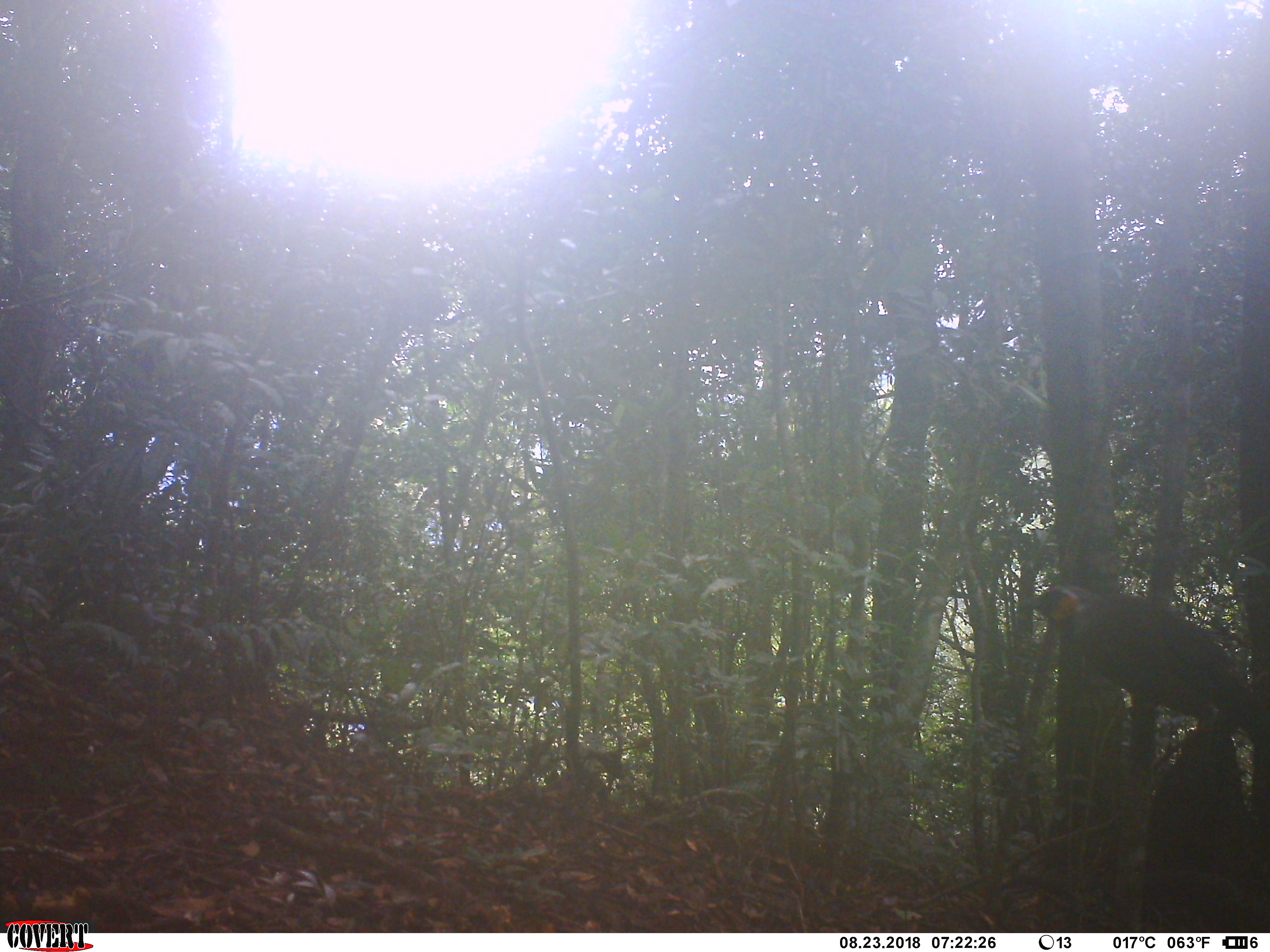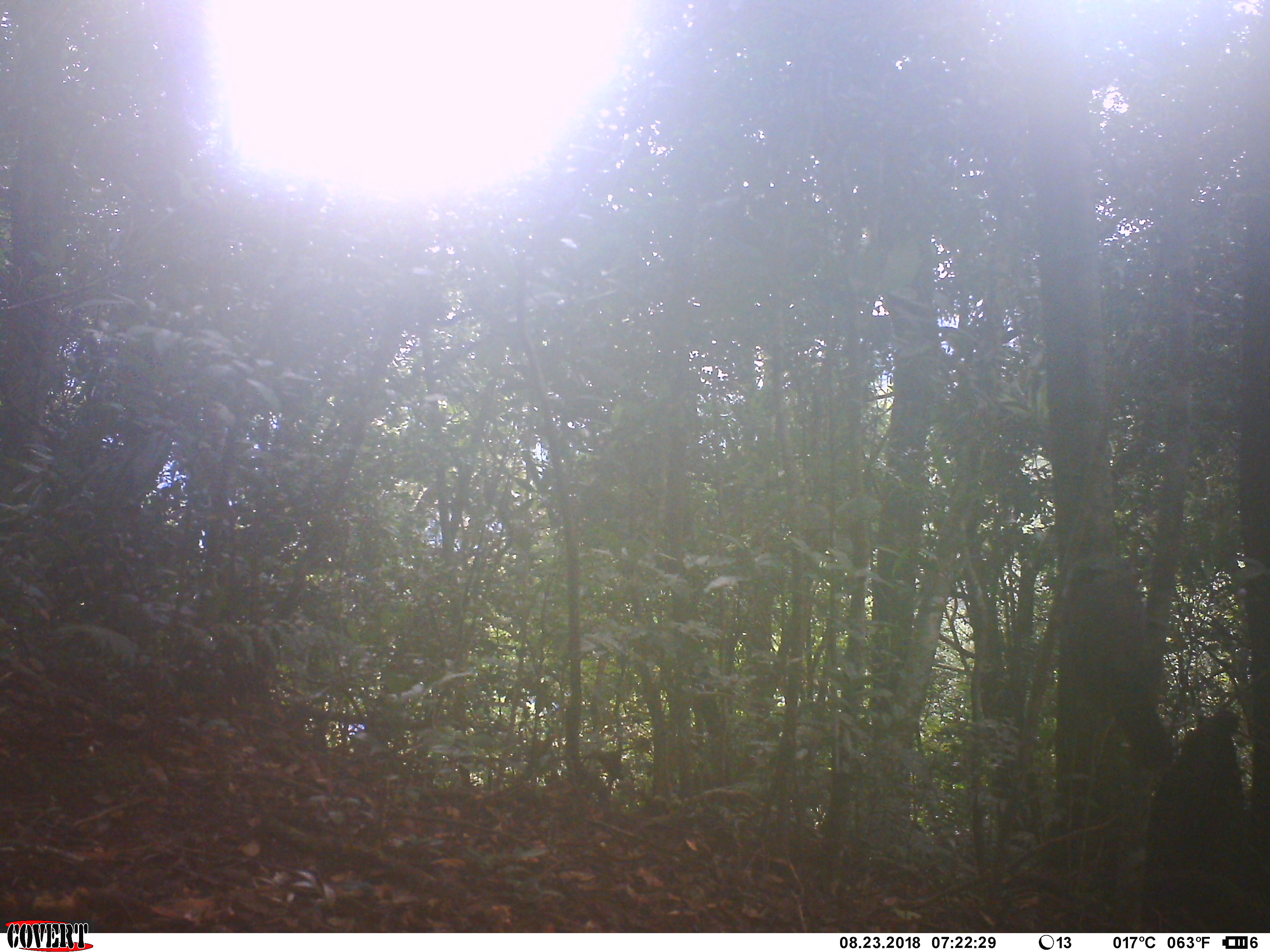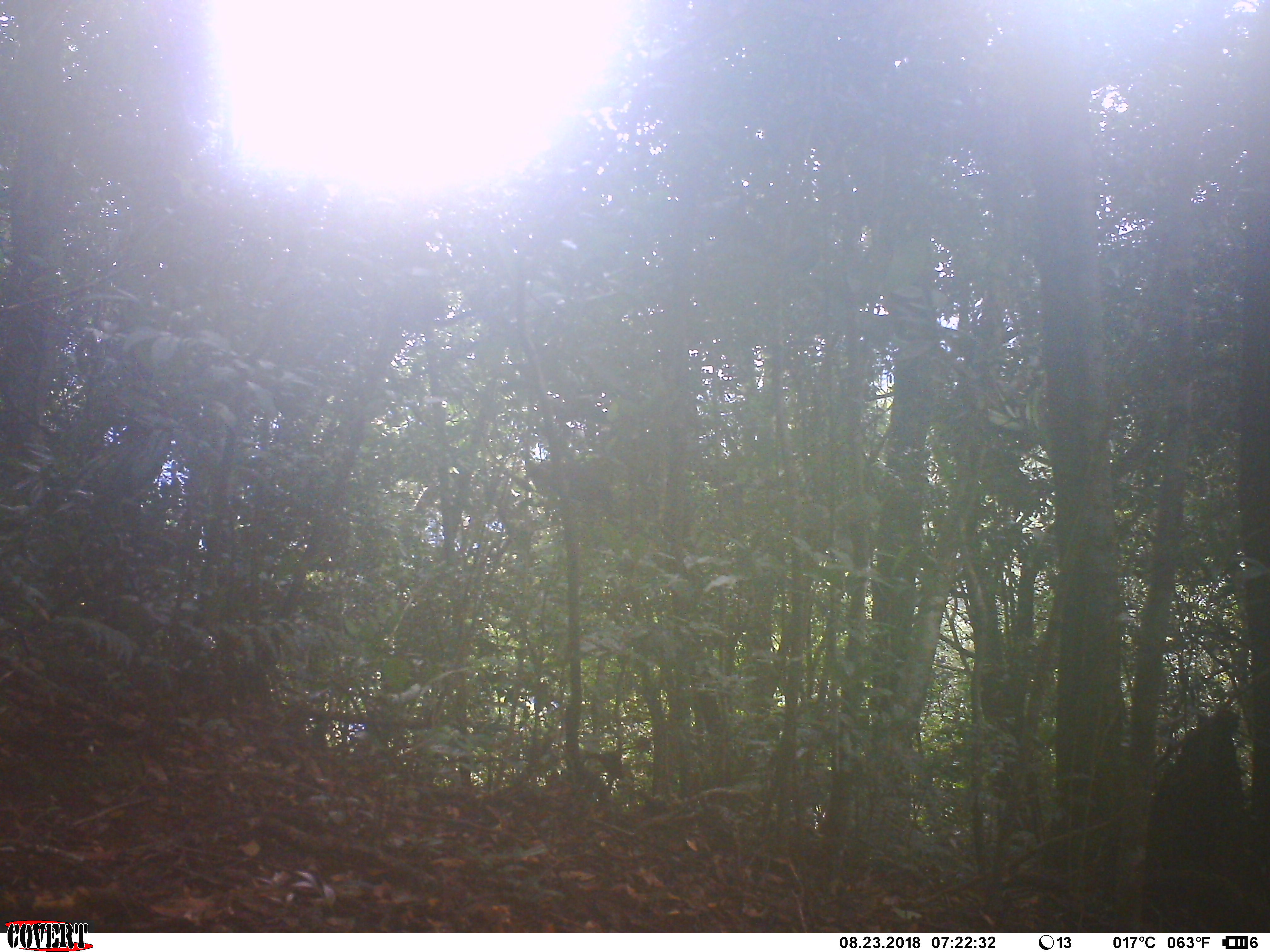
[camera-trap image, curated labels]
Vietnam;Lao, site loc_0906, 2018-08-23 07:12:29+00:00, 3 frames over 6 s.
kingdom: Animalia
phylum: Chordata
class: Aves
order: Passeriformes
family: Leiothrichidae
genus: Garrulax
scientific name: Garrulax castanotis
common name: rufous-cheeked laughingthrush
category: rufous cheeked laughingthrush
Rufous cheeked laughingthrush (rufous-cheeked laughingthrush) (Garrulax castanotis). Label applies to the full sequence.